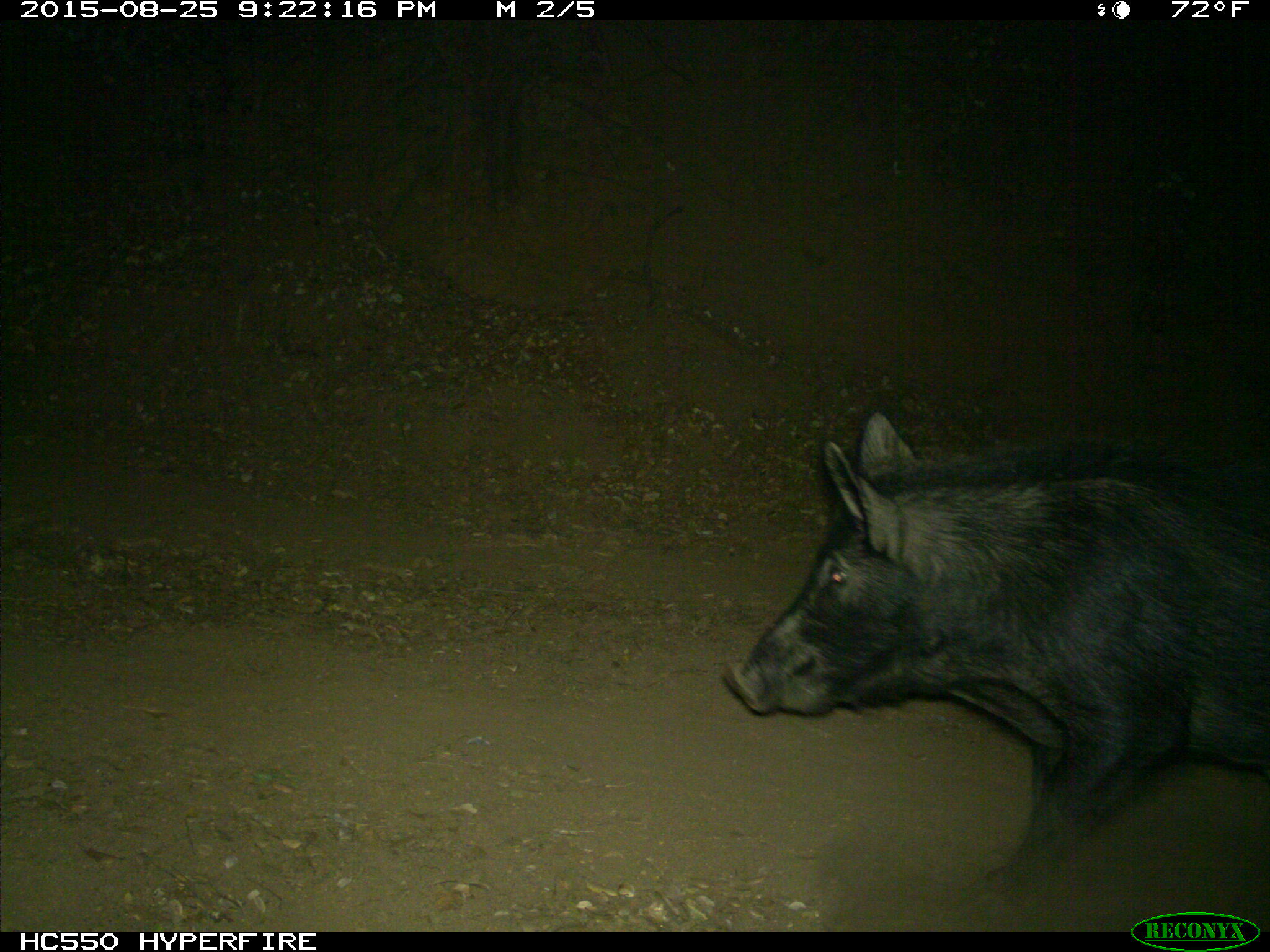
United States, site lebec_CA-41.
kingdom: Animalia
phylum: Chordata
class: Mammalia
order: Artiodactyla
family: Suidae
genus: Sus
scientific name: Sus scrofa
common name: wild boar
Sus scrofa (wild boar).